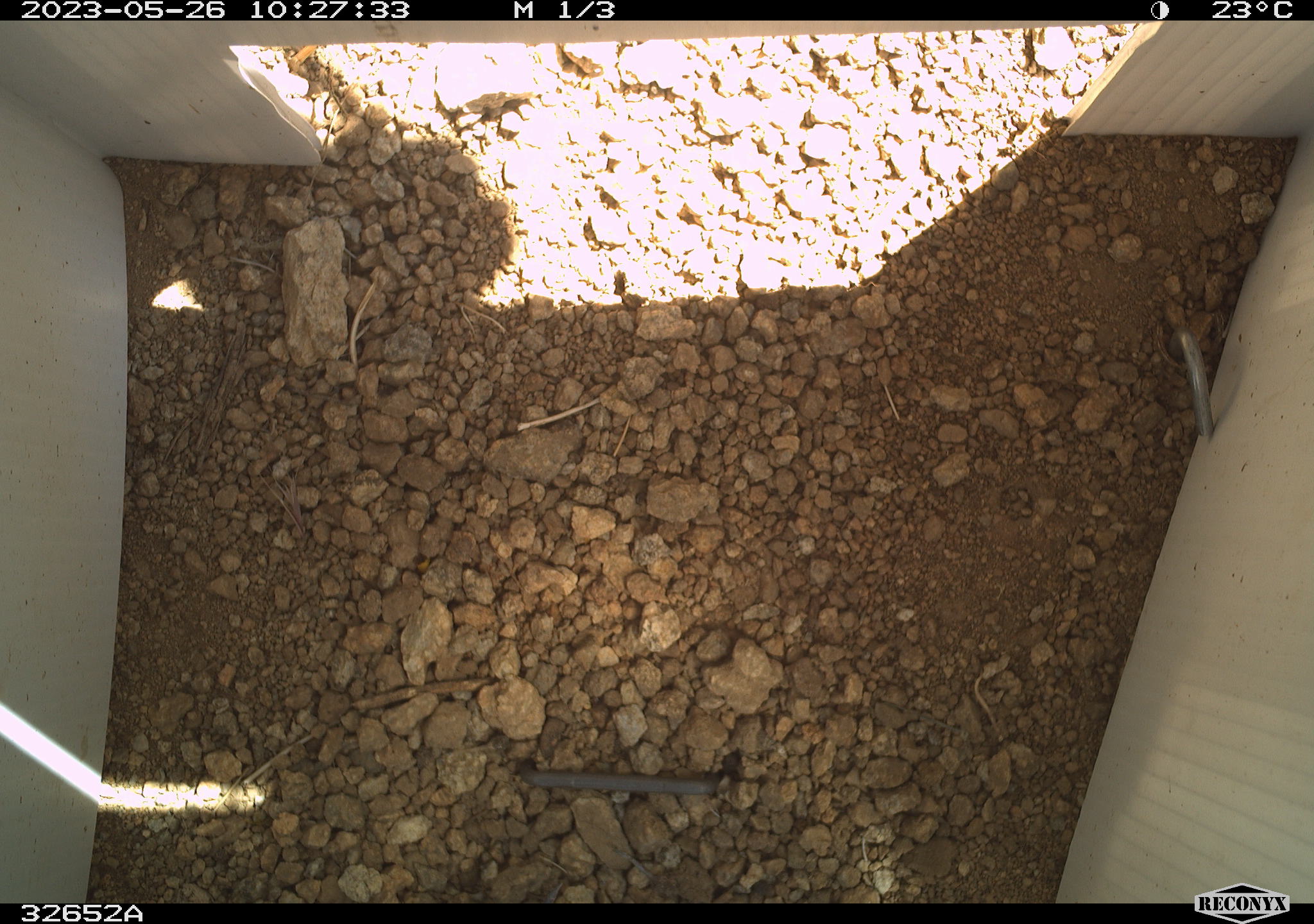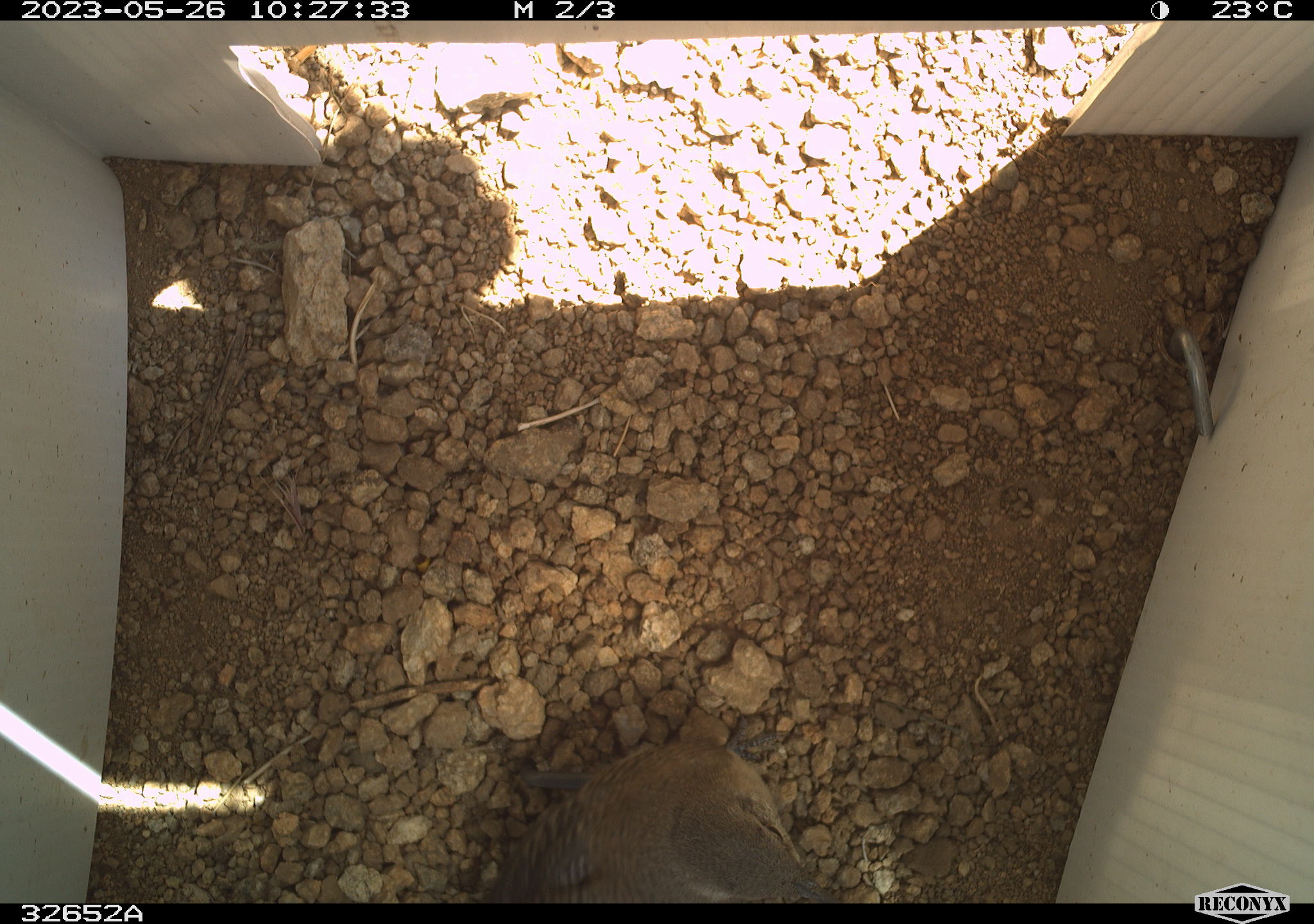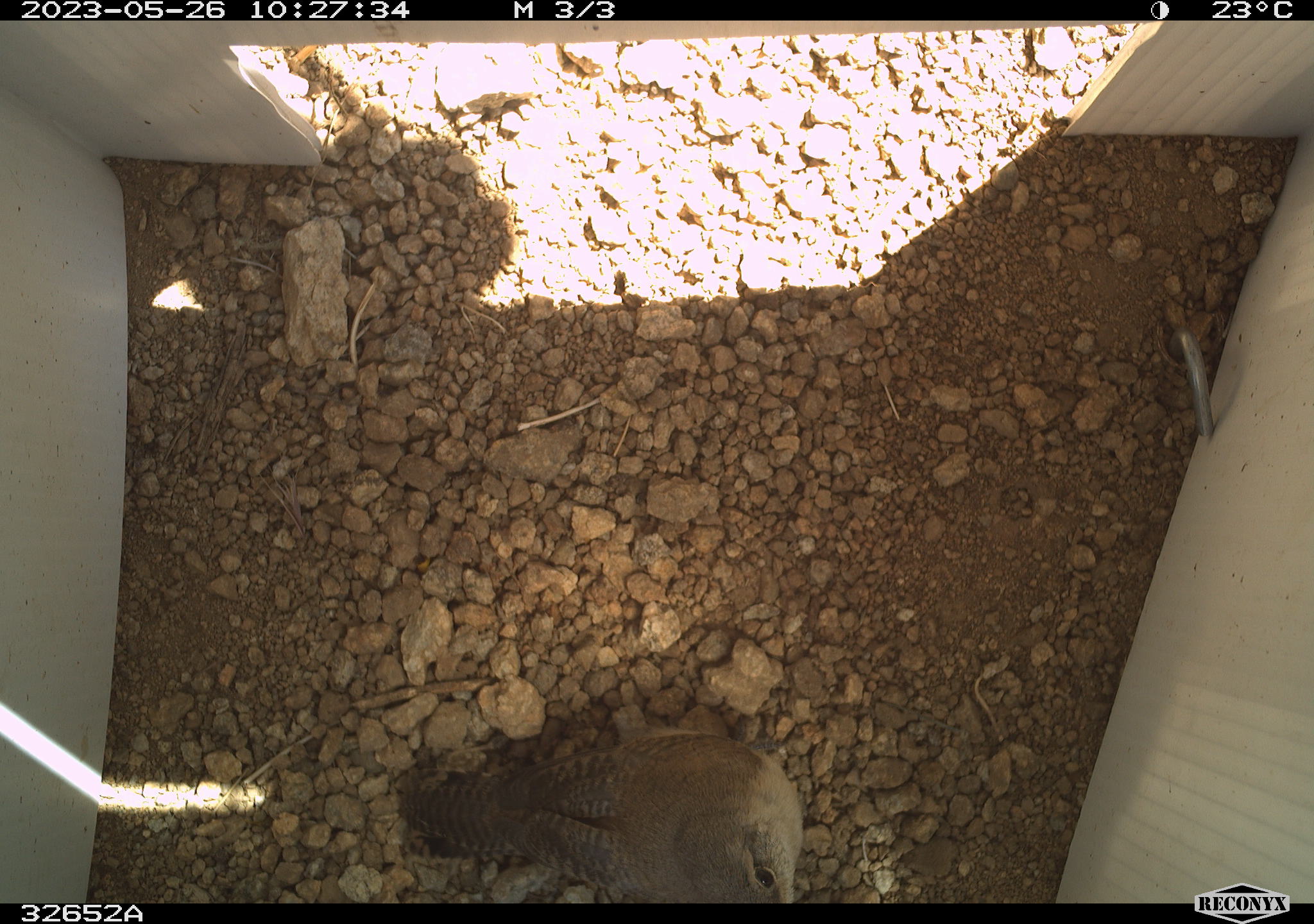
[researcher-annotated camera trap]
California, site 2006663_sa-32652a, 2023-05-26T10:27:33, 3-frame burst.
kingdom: Animalia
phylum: Chordata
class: Aves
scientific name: Aves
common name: bird